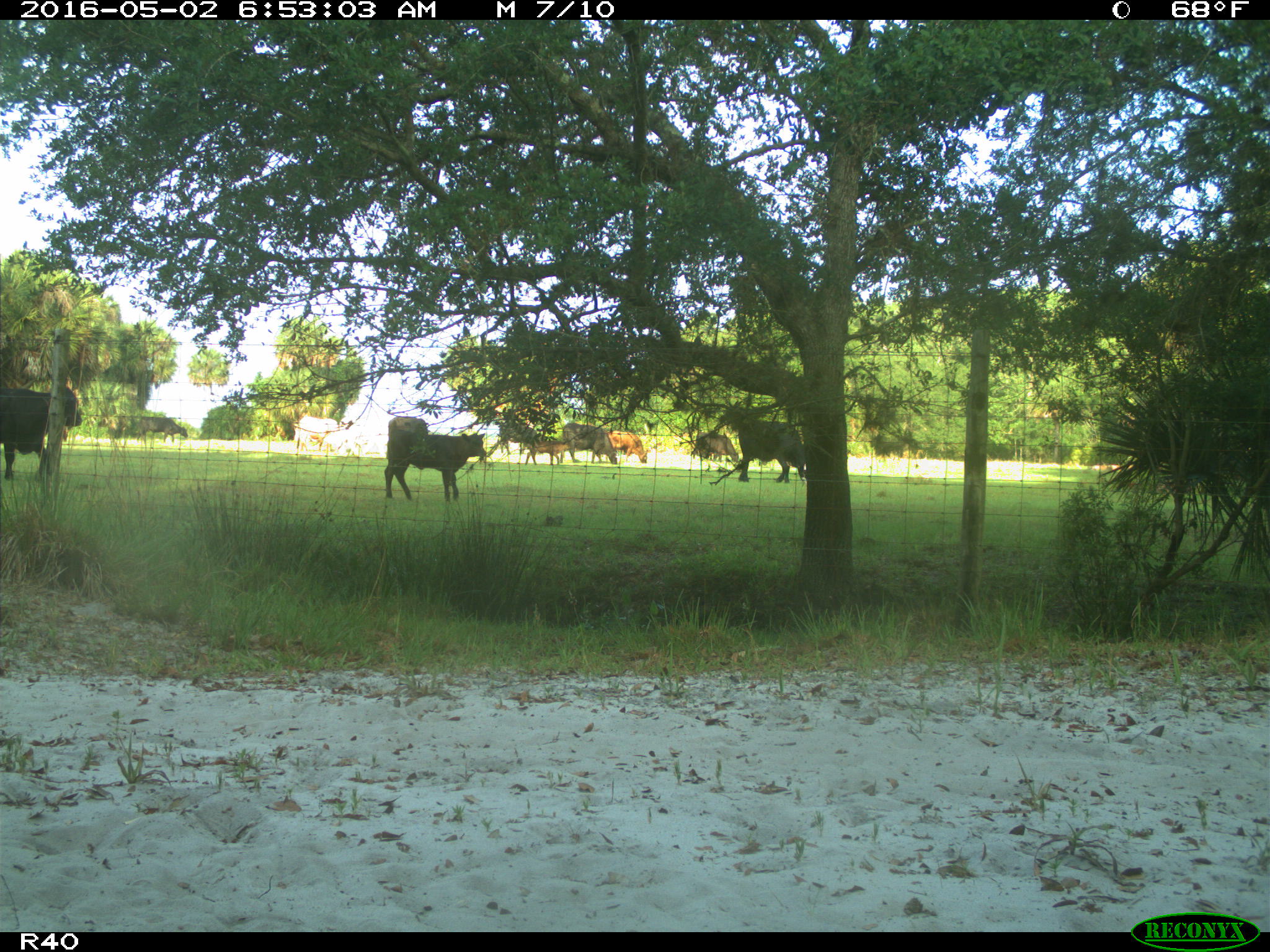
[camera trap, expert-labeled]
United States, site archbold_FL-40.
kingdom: Animalia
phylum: Chordata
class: Mammalia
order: Artiodactyla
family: Bovidae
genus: Bos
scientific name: Bos taurus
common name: domestic cow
Bos taurus (domestic cow).